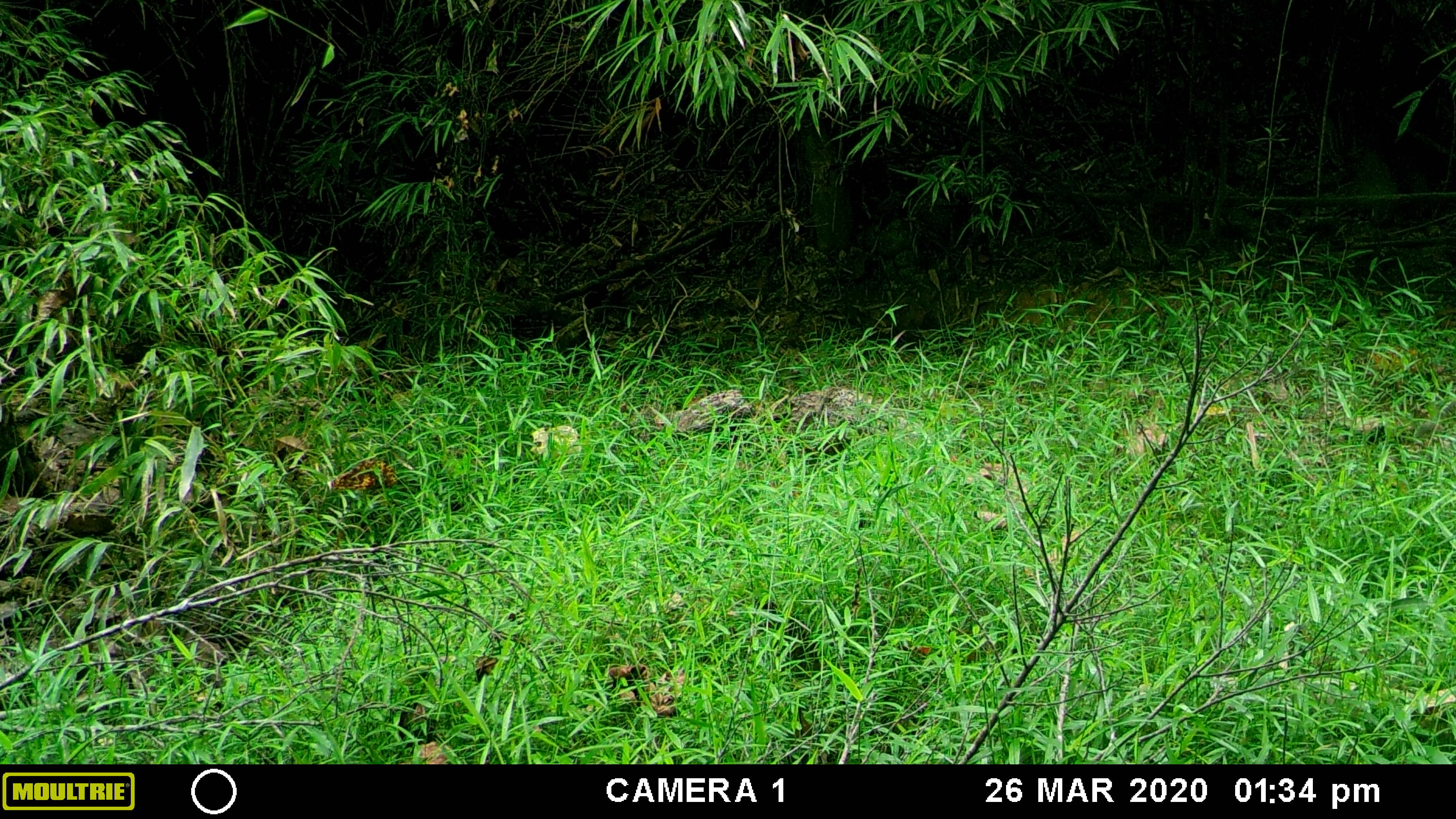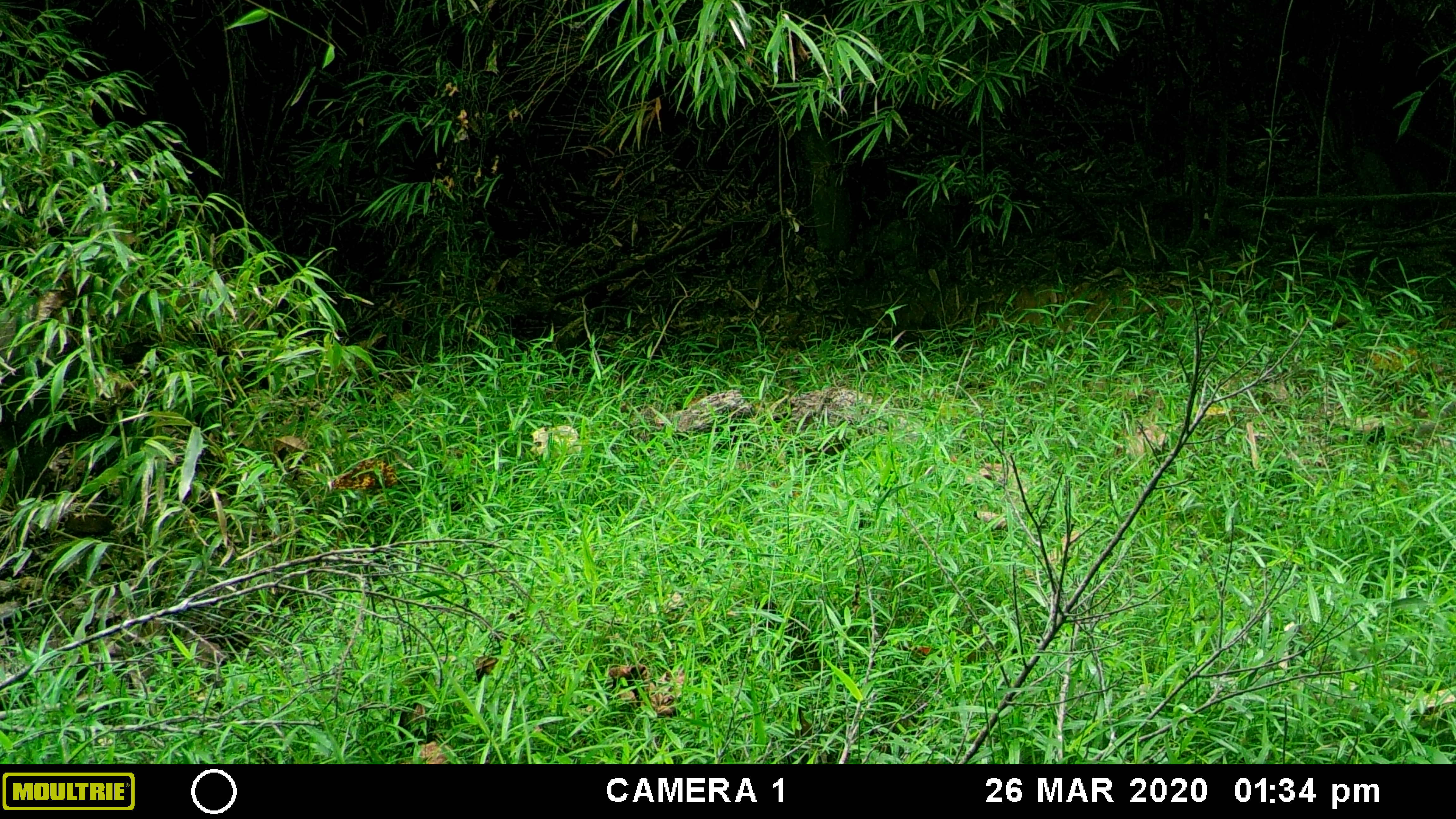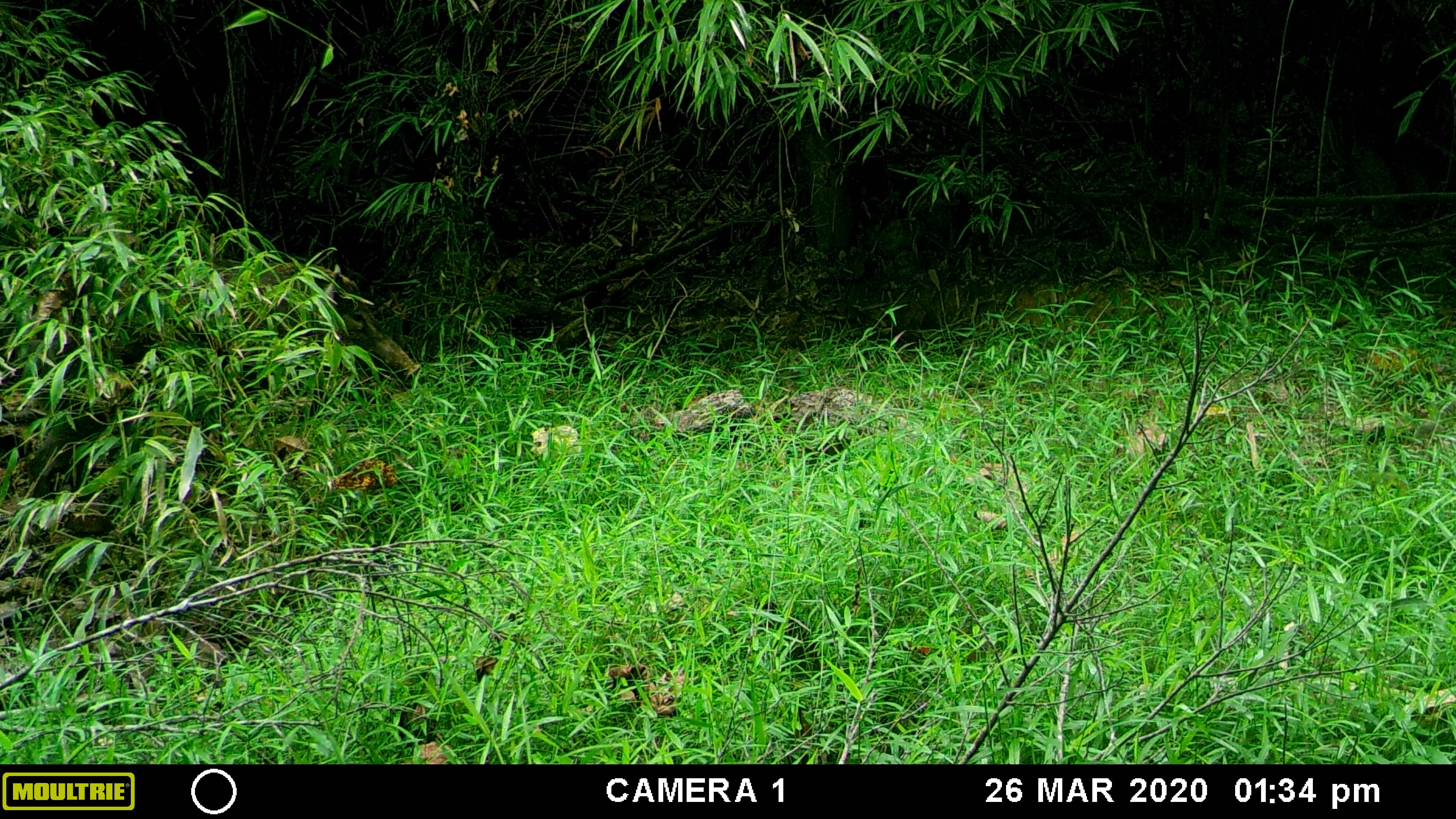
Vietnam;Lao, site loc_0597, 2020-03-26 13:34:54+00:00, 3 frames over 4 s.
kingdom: Animalia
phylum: Chordata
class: Mammalia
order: Artiodactyla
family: Suidae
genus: Sus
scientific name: Sus scrofa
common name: eurasian wild pig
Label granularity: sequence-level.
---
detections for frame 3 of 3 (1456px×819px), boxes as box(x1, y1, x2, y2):
eurasian wild pig: box(23, 260, 422, 544)